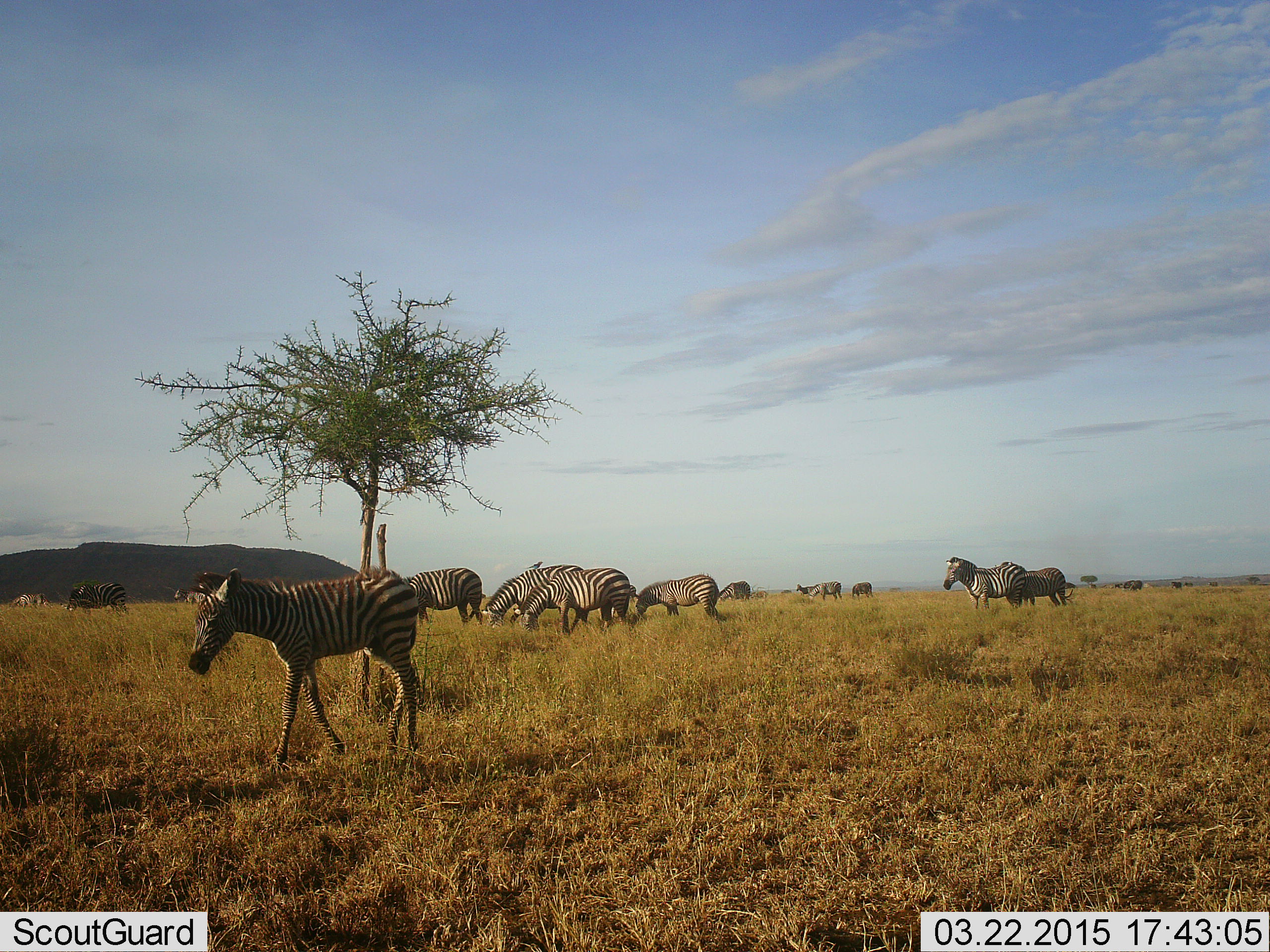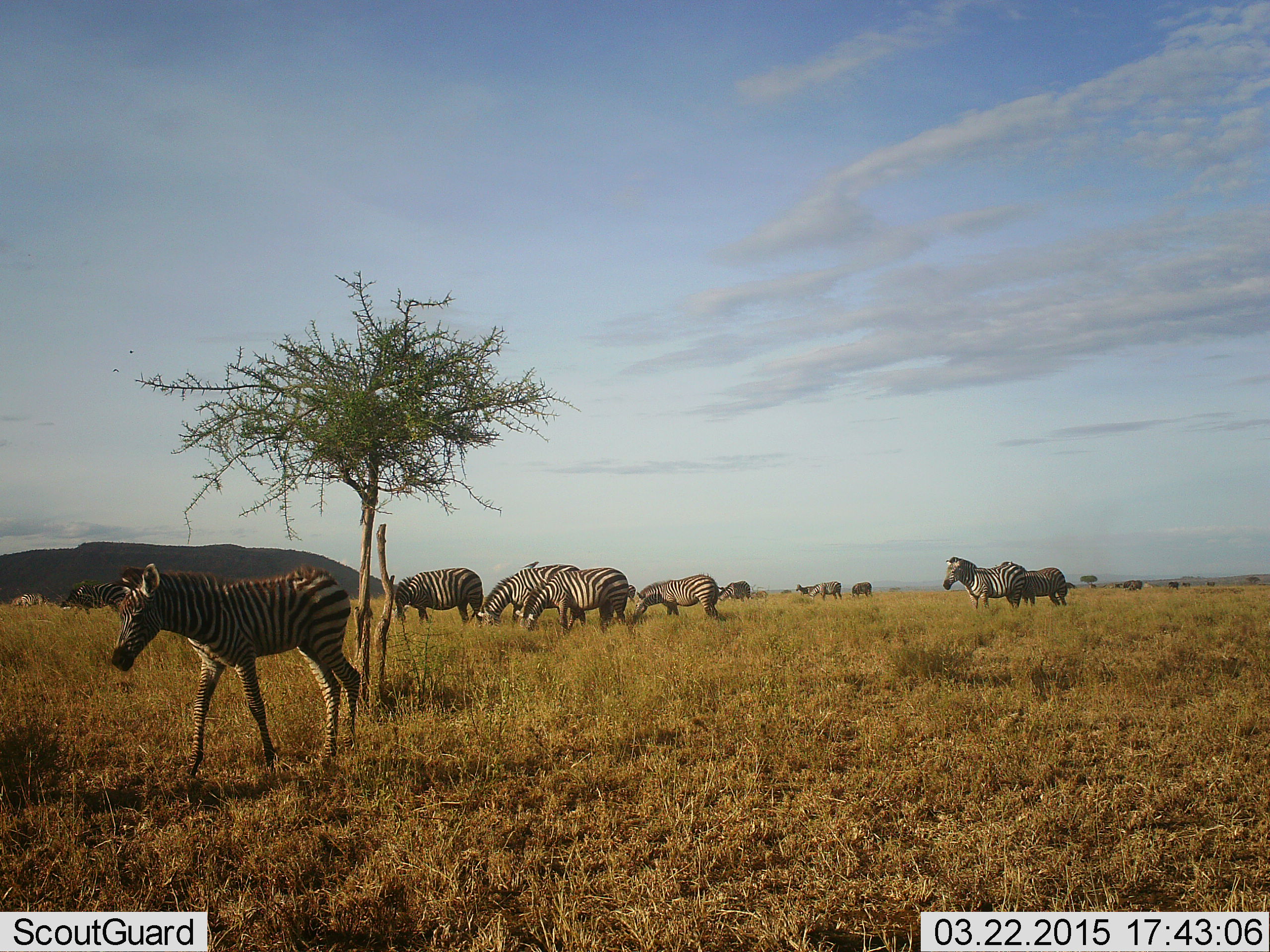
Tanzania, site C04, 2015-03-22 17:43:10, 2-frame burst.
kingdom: Animalia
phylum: Chordata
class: Mammalia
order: Perissodactyla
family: Equidae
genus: Equus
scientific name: Equus quagga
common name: plains zebra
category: zebra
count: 11-50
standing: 42%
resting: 8%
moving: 67%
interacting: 0%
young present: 50%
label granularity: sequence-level